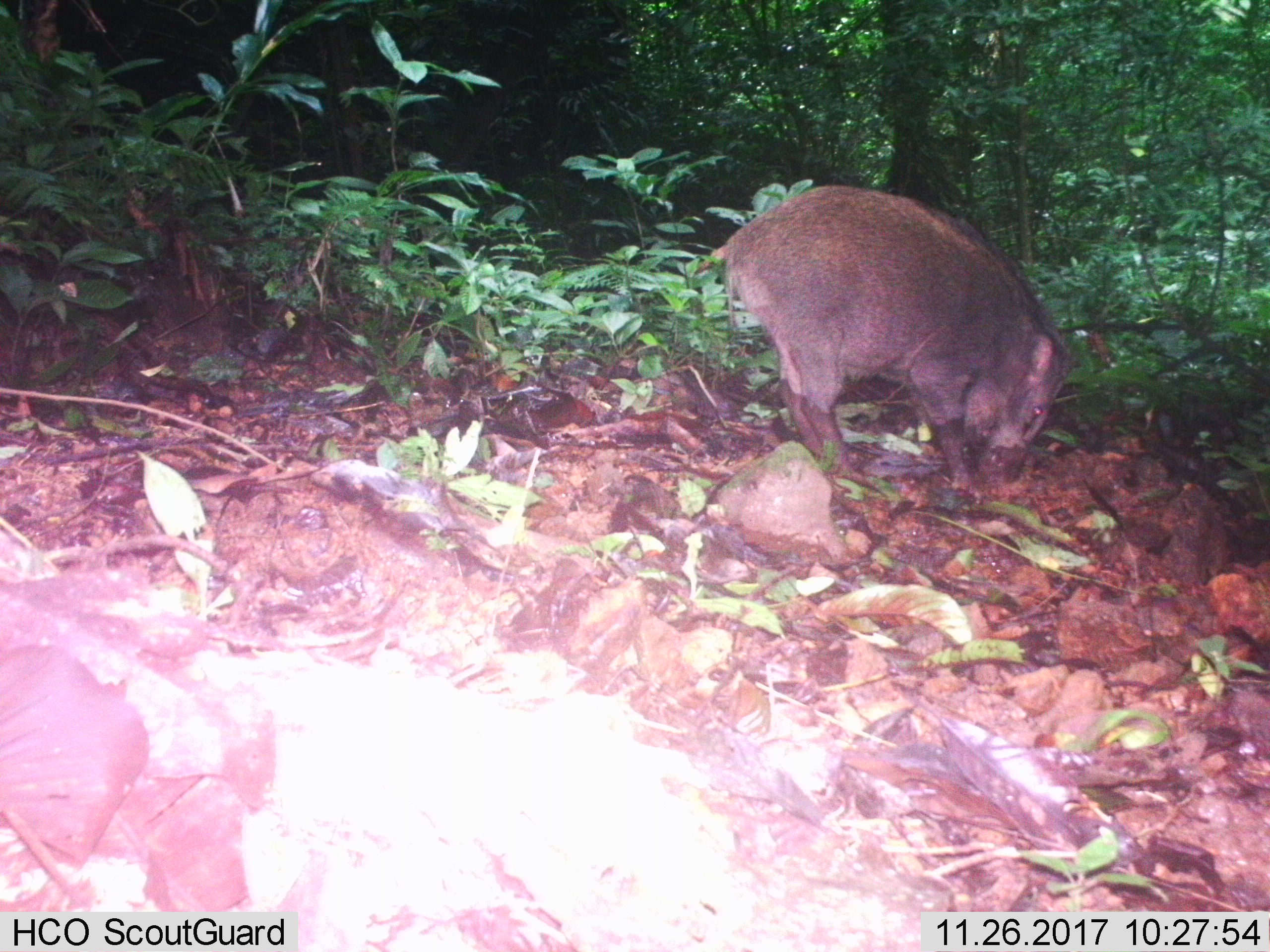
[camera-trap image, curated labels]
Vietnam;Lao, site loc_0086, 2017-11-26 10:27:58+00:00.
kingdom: Animalia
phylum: Chordata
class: Mammalia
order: Artiodactyla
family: Suidae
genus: Sus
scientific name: Sus scrofa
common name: eurasian wild pig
Eurasian wild pig (Sus scrofa). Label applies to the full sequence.